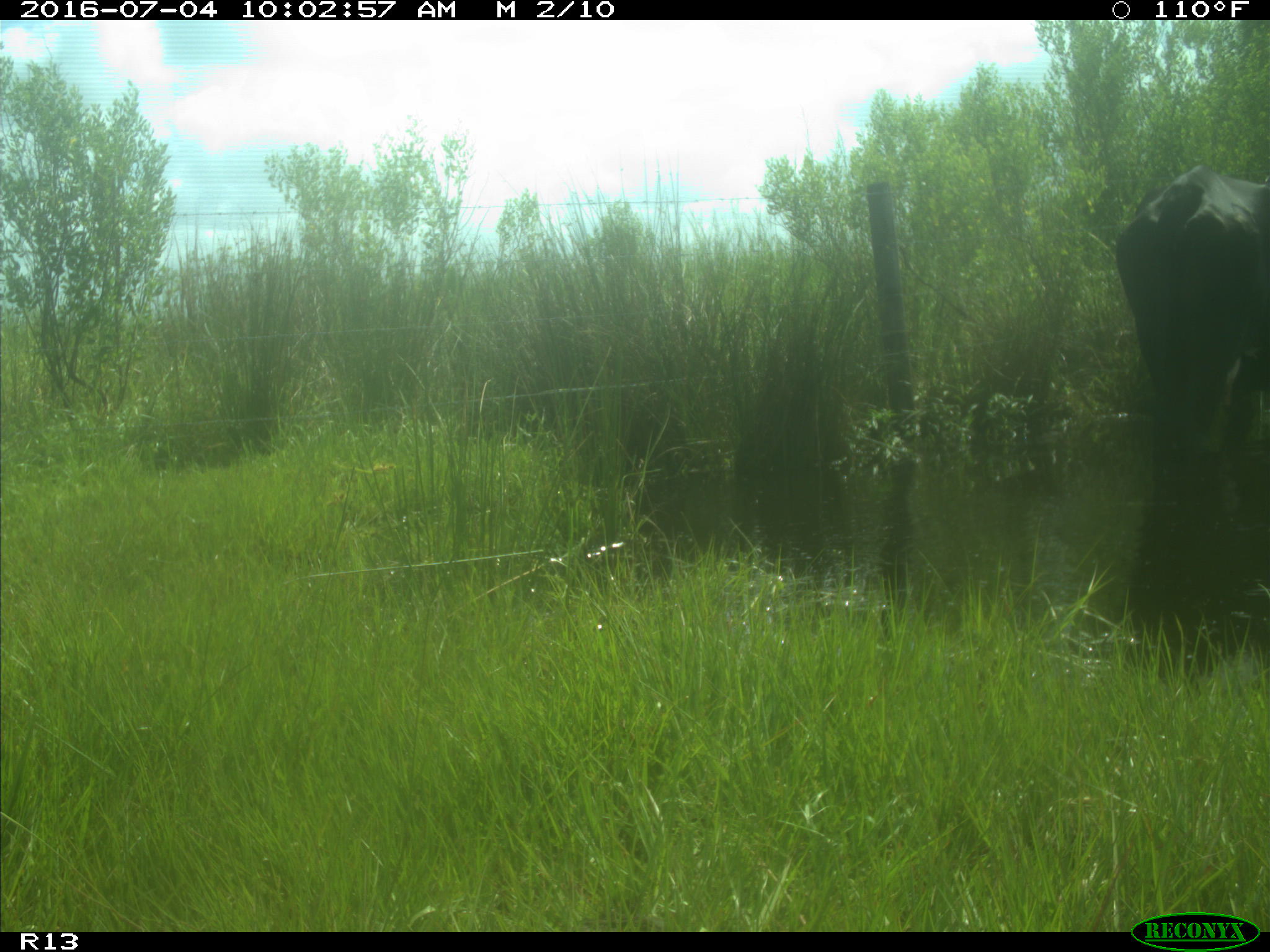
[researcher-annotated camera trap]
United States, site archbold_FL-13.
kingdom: Animalia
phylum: Chordata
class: Mammalia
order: Artiodactyla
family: Bovidae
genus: Bos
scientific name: Bos taurus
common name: domestic cow